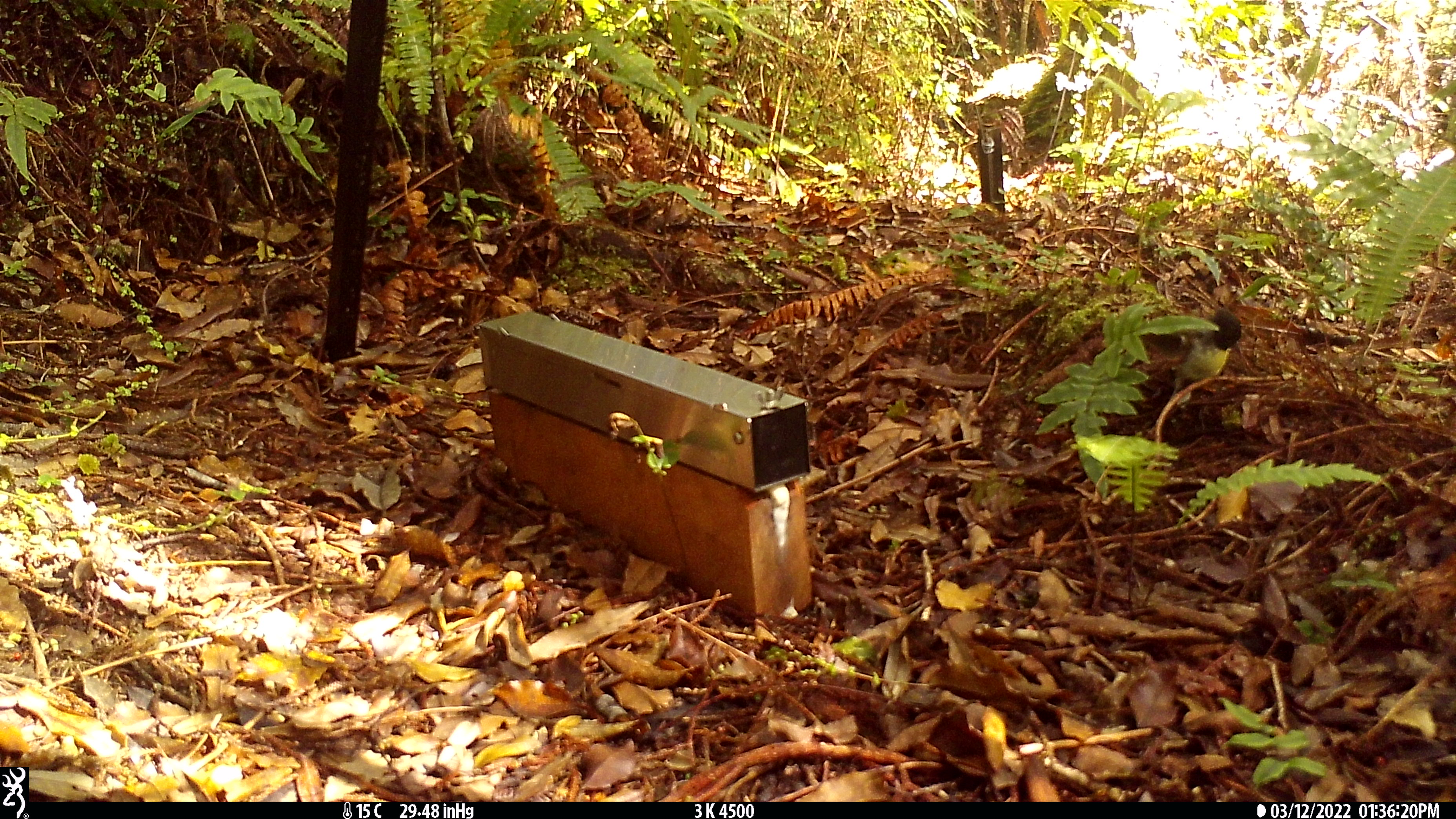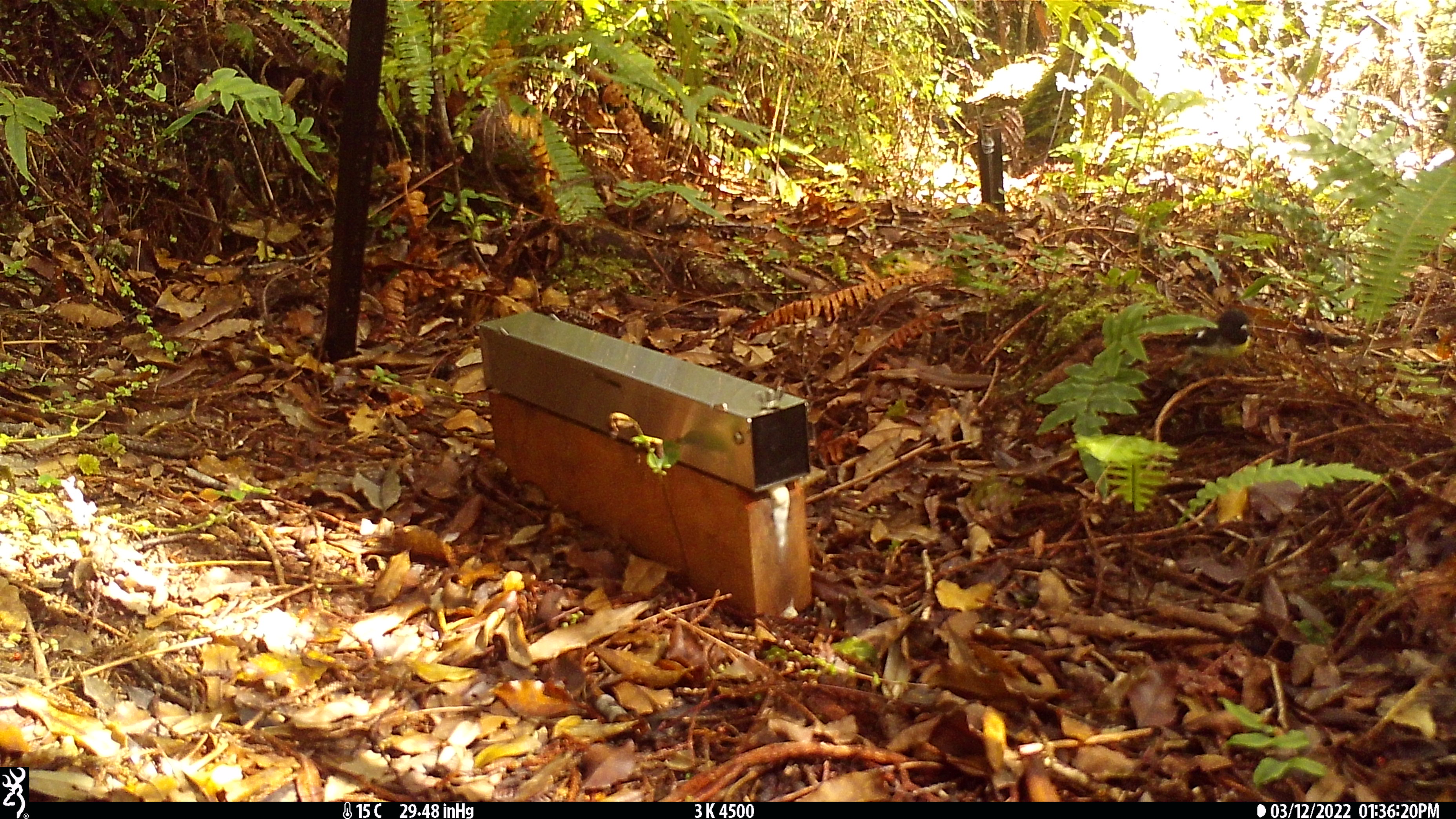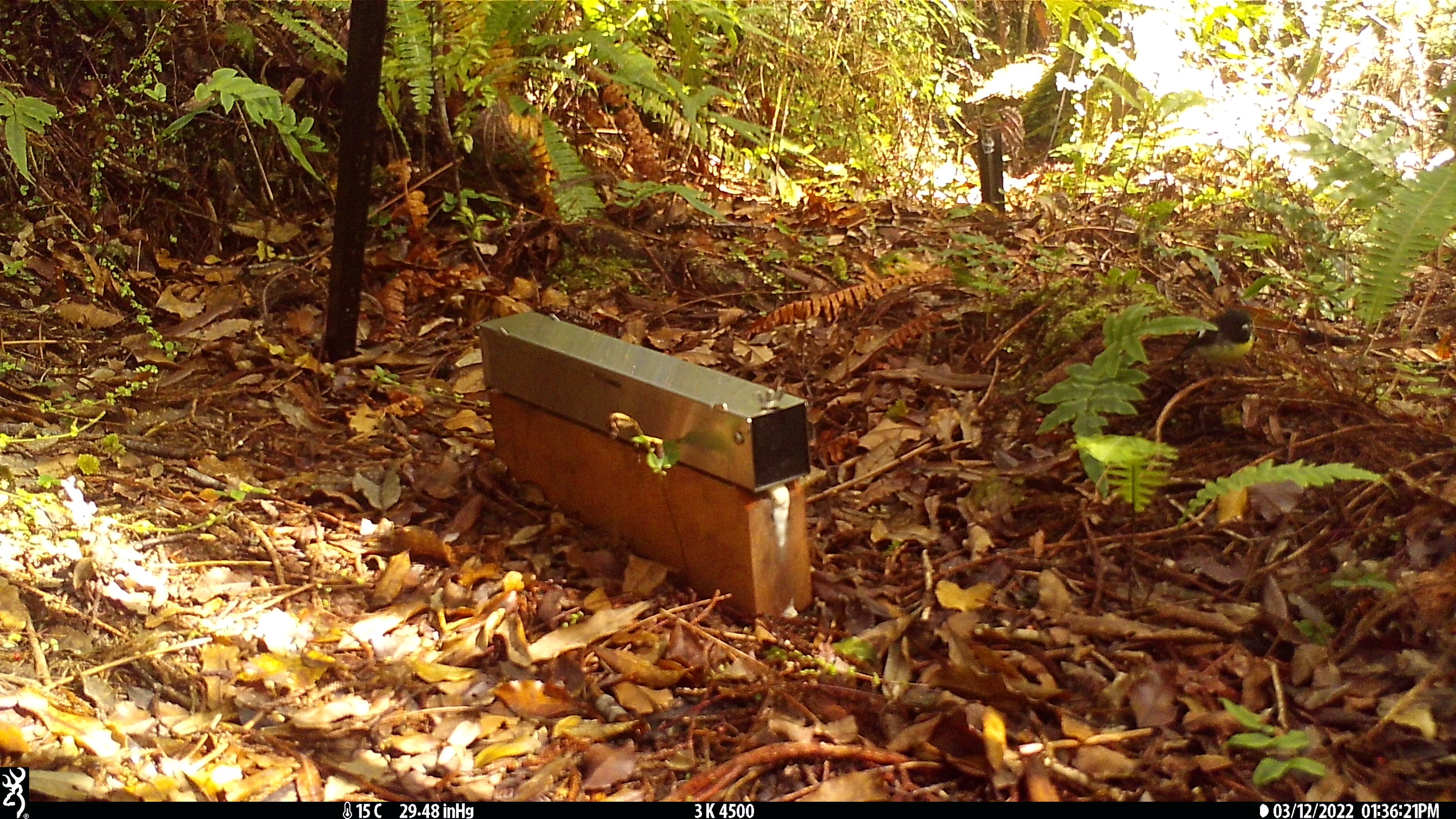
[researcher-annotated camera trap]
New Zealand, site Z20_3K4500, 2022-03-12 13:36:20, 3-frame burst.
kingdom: Animalia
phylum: Chordata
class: Aves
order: Passeriformes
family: Petroicidae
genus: Petroica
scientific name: Petroica macrocephala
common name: tomtit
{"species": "tomtit (Petroica macrocephala)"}